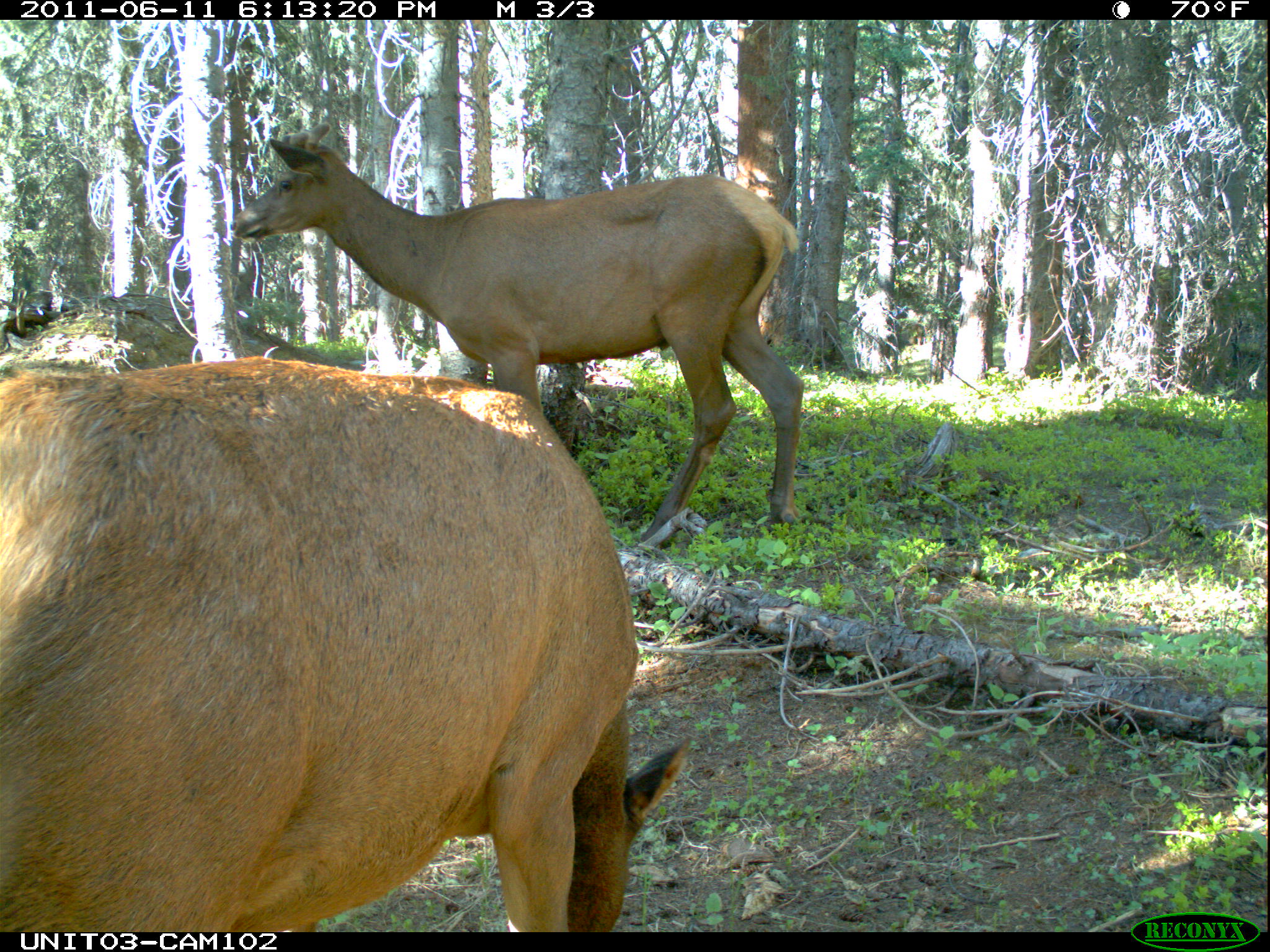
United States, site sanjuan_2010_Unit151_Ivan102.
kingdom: Animalia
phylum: Chordata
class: Mammalia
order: Artiodactyla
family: Cervidae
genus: Cervus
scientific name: Cervus elaphus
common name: red deer